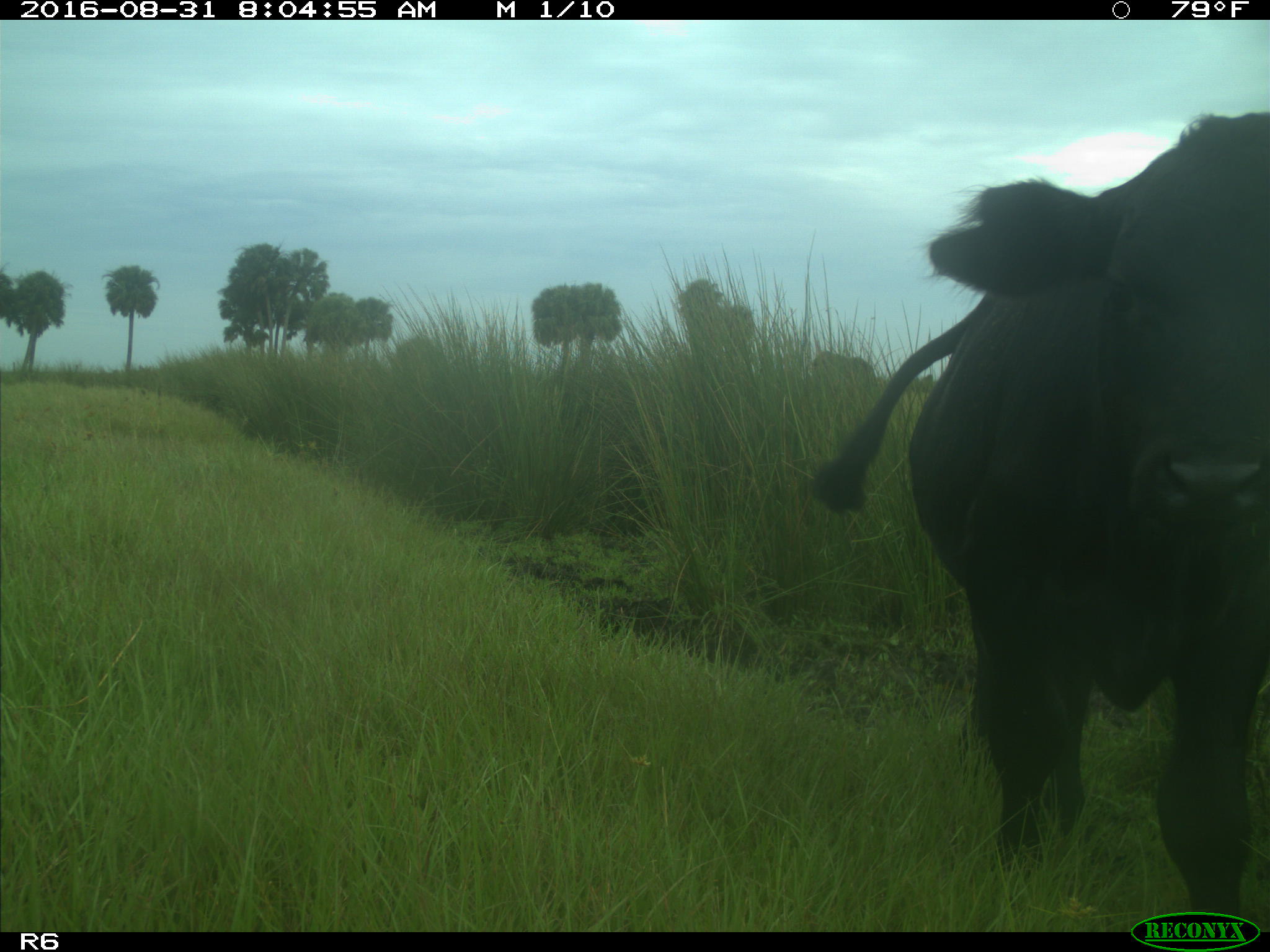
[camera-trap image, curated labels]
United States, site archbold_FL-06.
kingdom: Animalia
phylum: Chordata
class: Mammalia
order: Artiodactyla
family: Bovidae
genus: Bos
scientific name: Bos taurus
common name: domestic cow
Bos taurus (domestic cow).